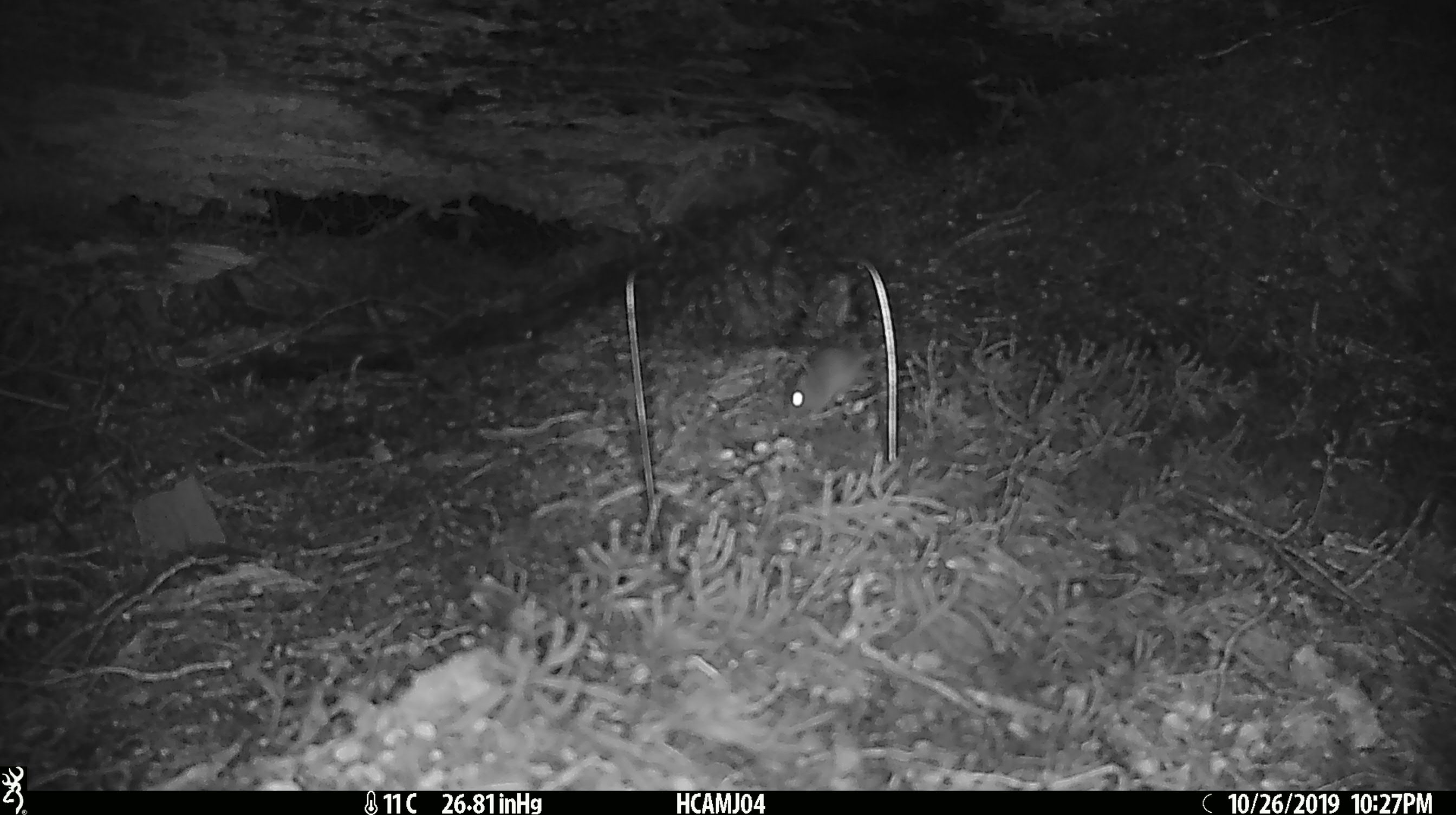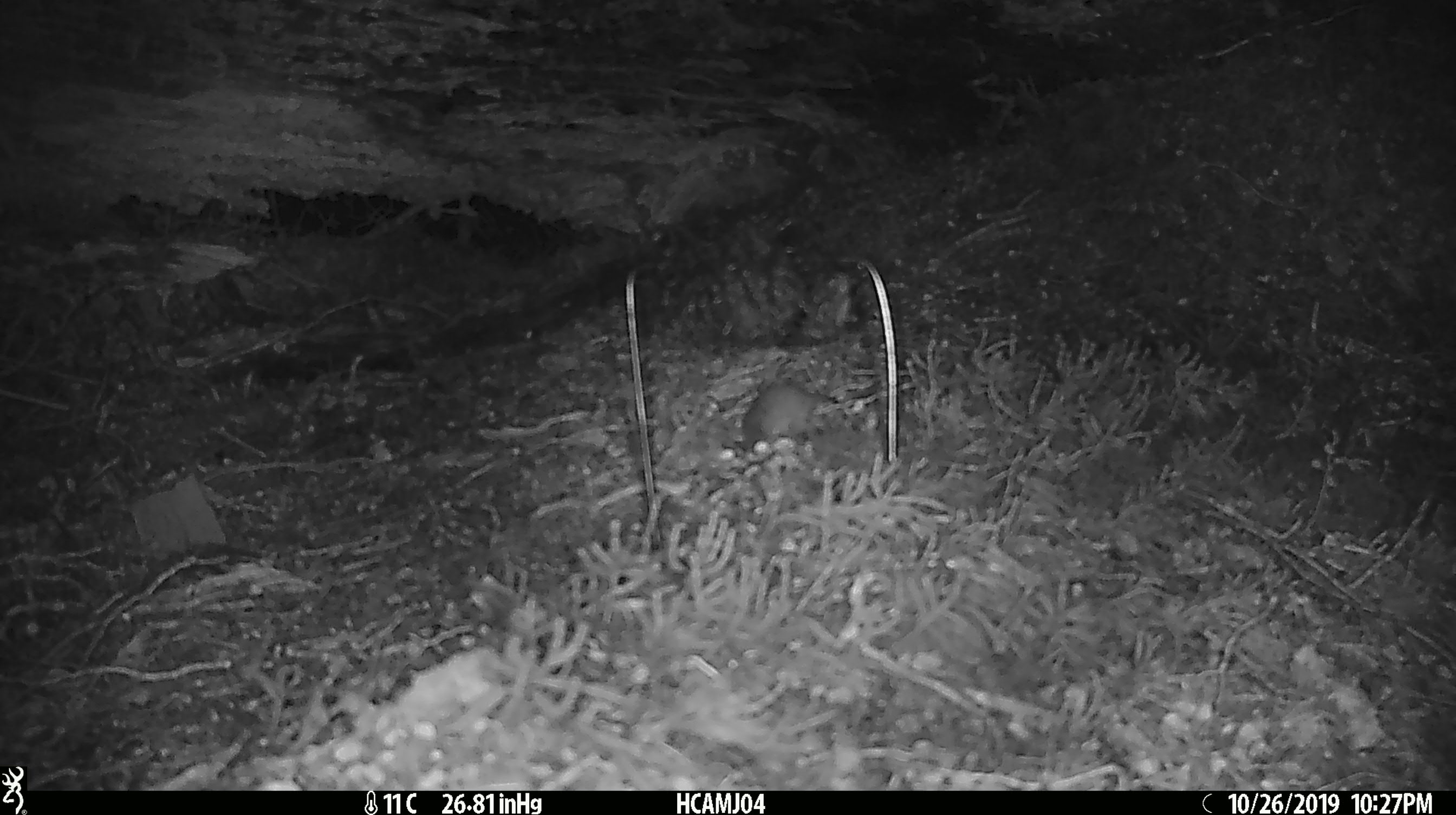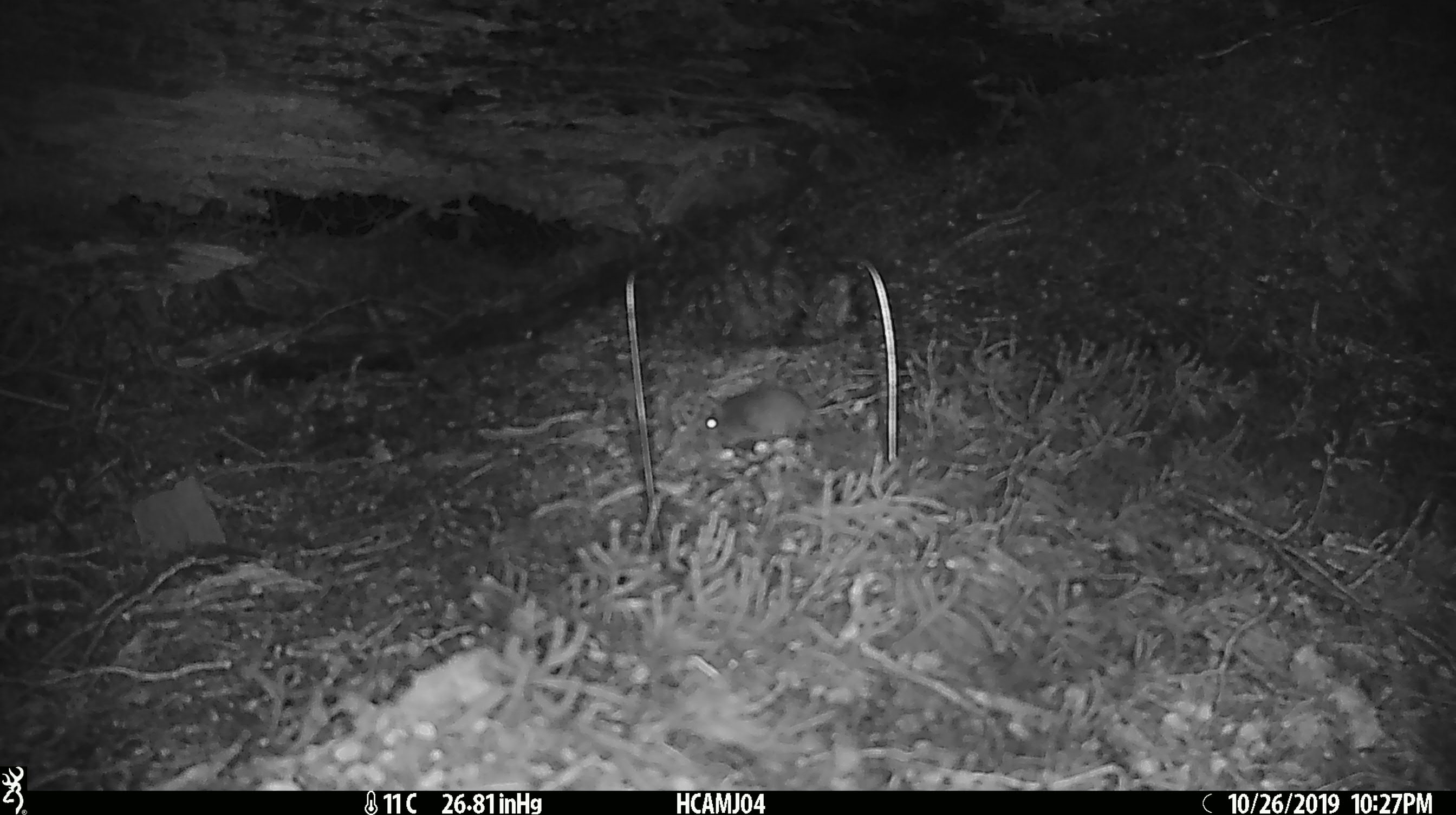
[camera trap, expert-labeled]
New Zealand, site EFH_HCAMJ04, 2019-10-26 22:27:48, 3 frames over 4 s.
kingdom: Animalia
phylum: Chordata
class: Mammalia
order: Rodentia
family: Muridae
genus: Mus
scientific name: Mus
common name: mouse